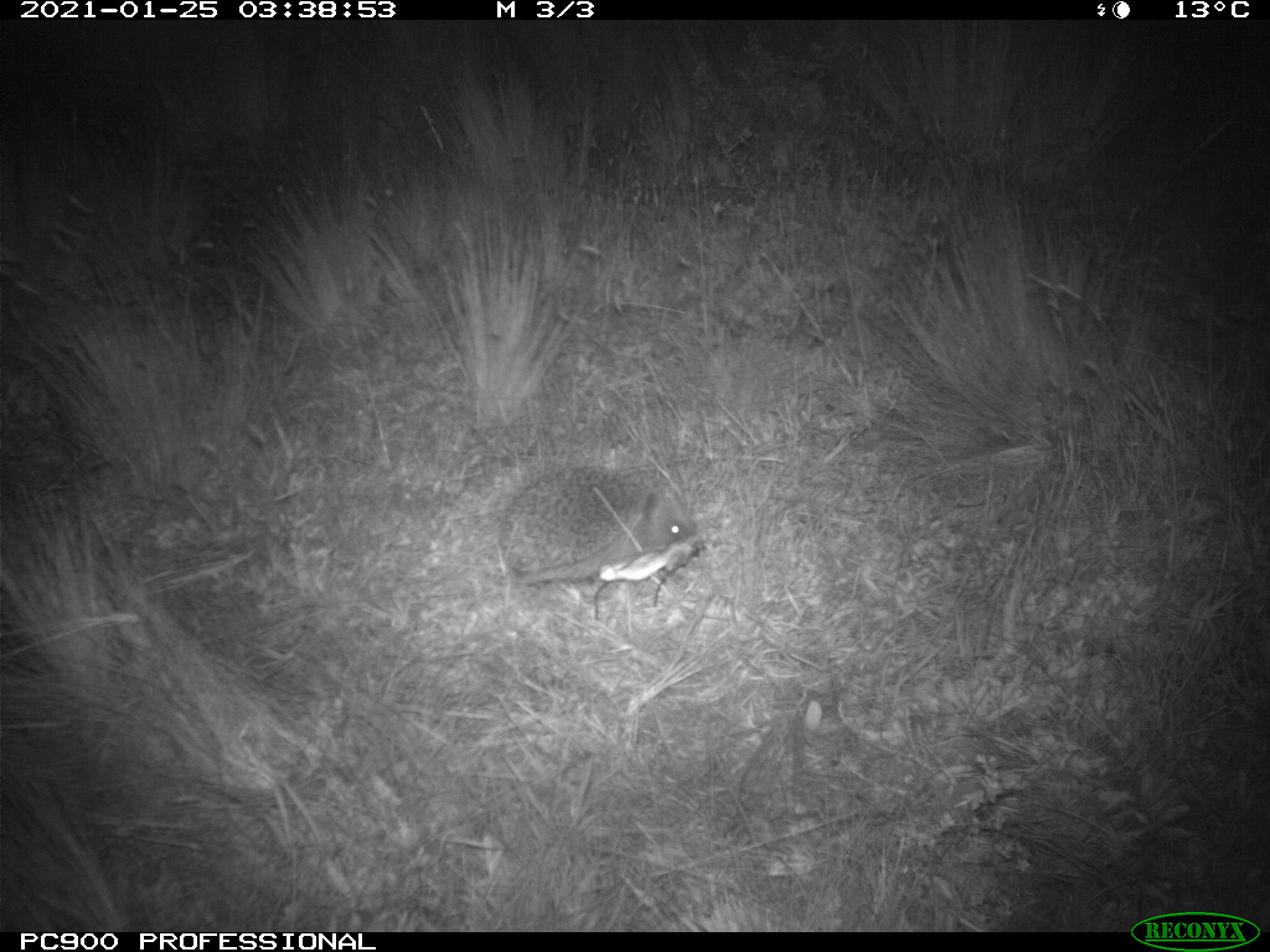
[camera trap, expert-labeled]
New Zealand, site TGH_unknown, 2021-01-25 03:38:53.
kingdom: Animalia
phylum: Chordata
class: Mammalia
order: Eulipotyphla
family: Erinaceidae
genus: Erinaceus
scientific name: Erinaceus europaeus europaeus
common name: european hedgehog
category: hedgehog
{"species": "hedgehog (european hedgehog) (Erinaceus europaeus europaeus)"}